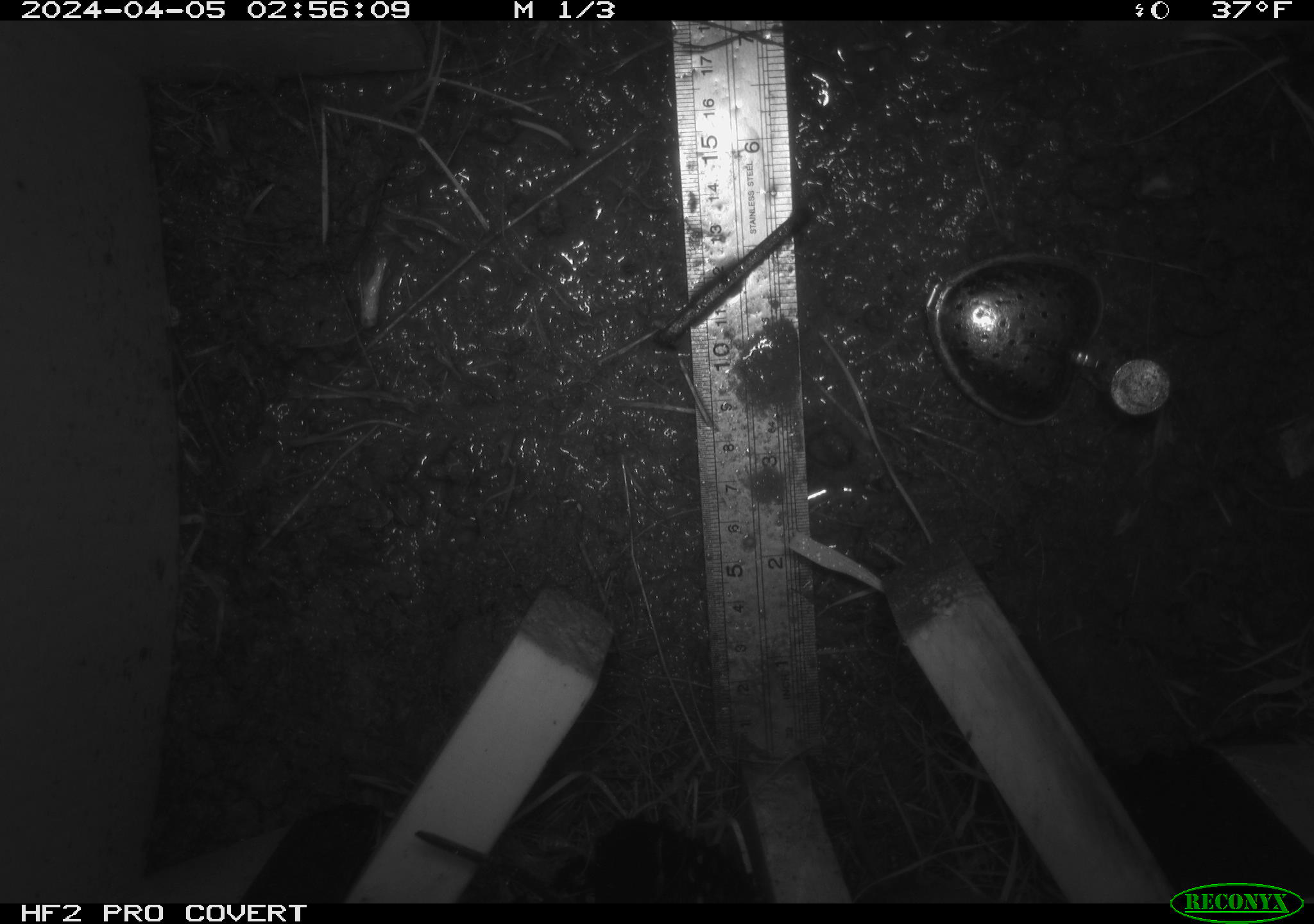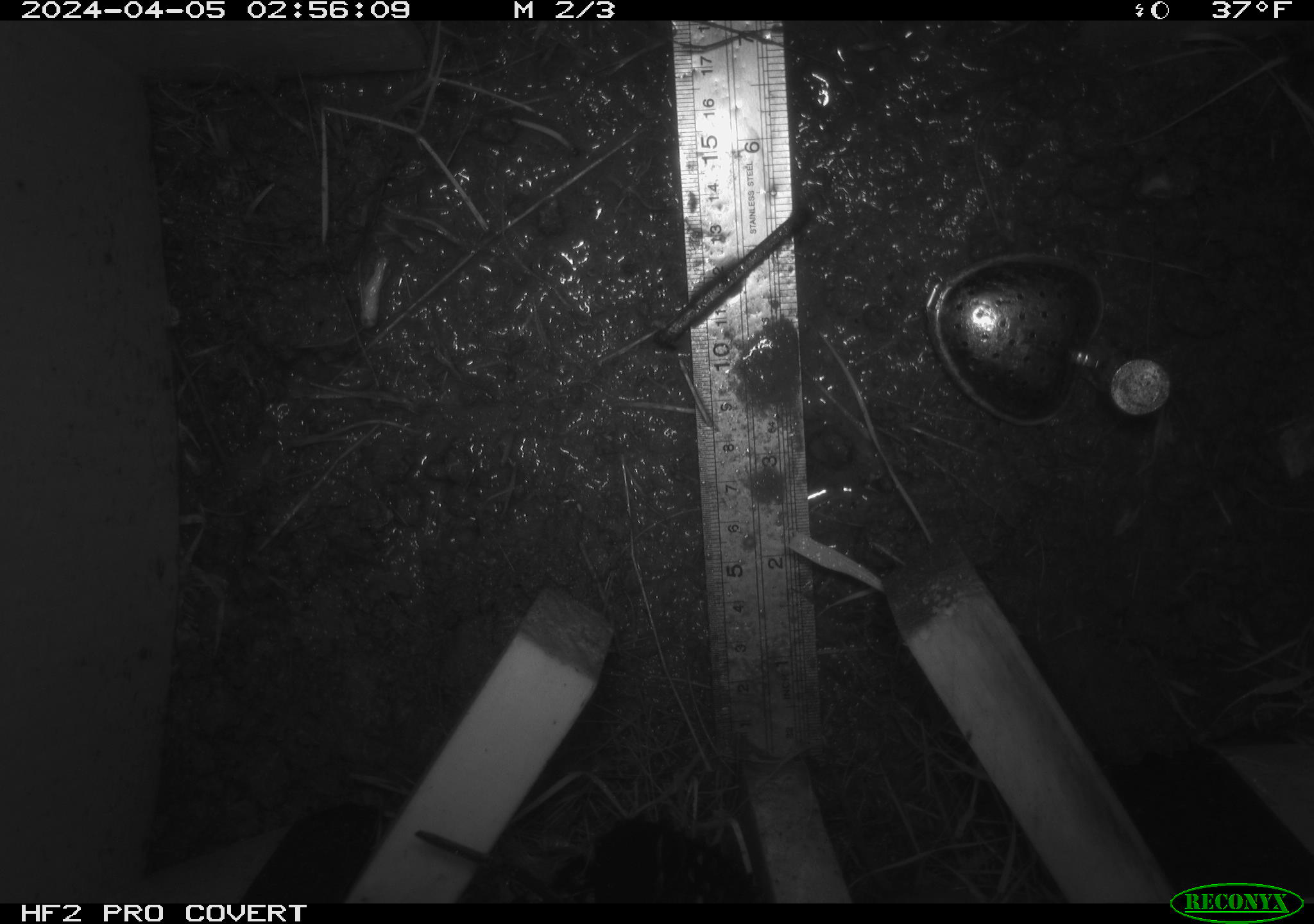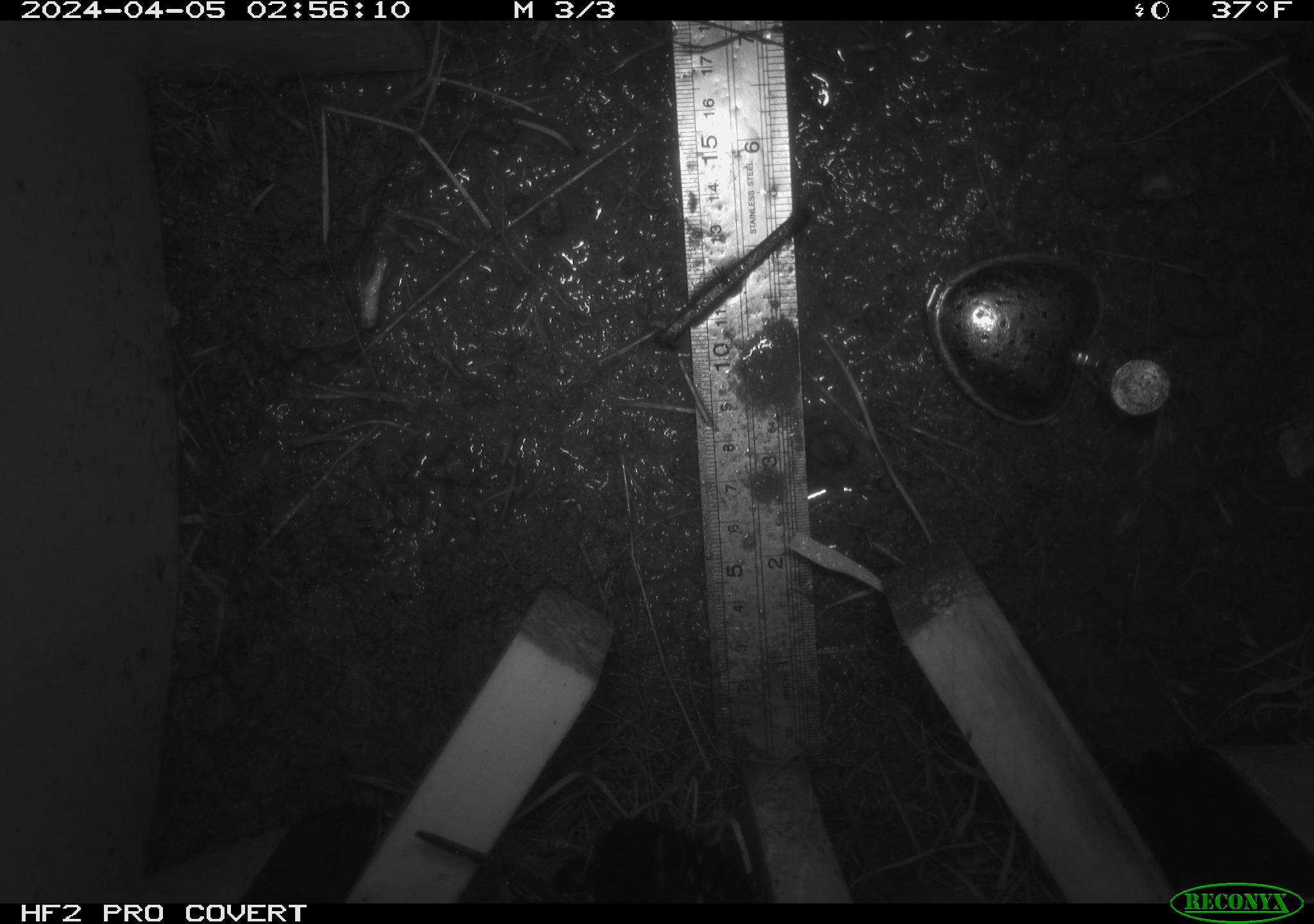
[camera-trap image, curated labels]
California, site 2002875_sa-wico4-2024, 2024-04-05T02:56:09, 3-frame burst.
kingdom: Animalia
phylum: Chordata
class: Mammalia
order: Rodentia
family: Cricetidae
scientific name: Arvicolinae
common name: voles, lemmings, and muskrats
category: arvicolinae subfamily